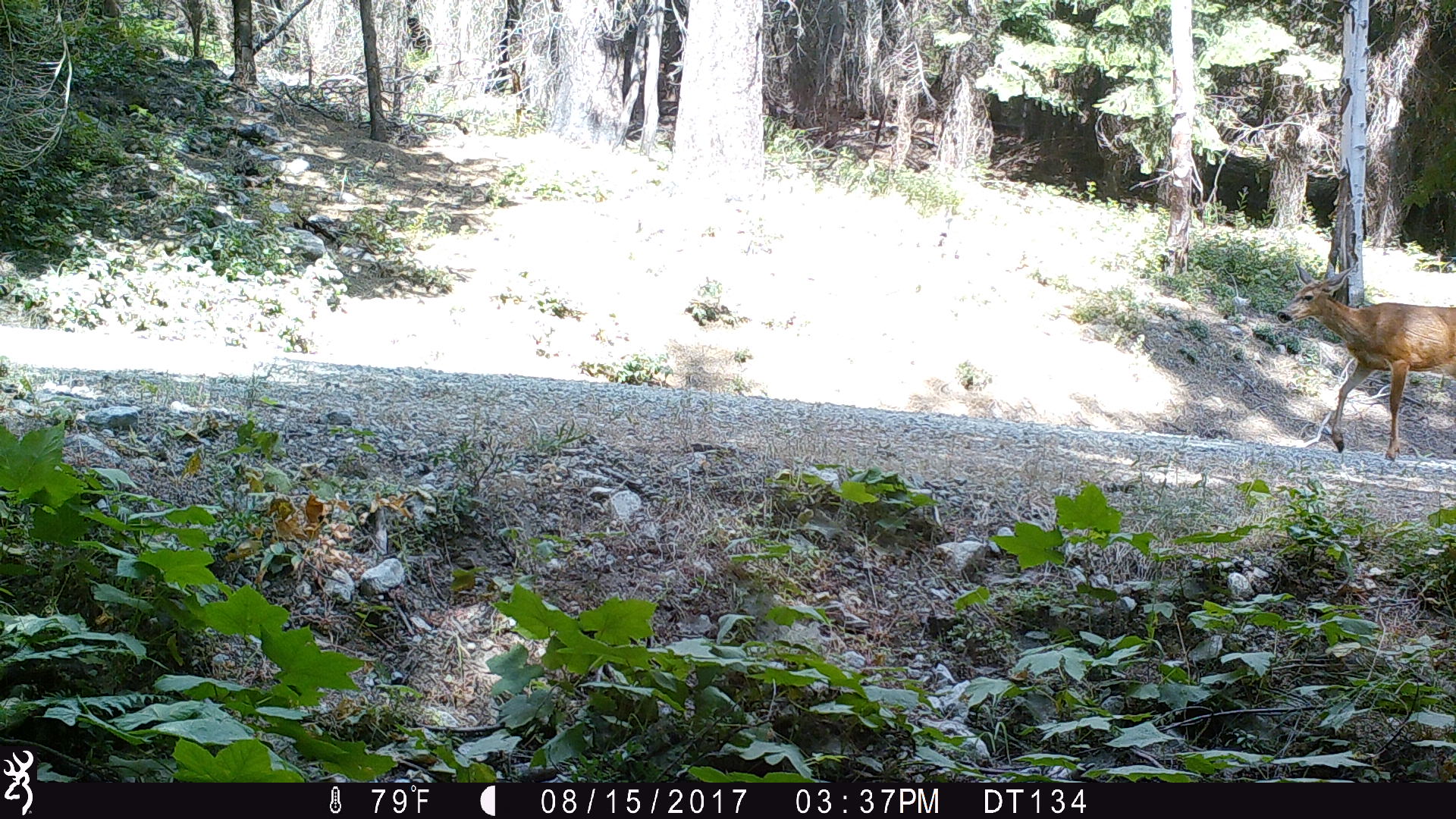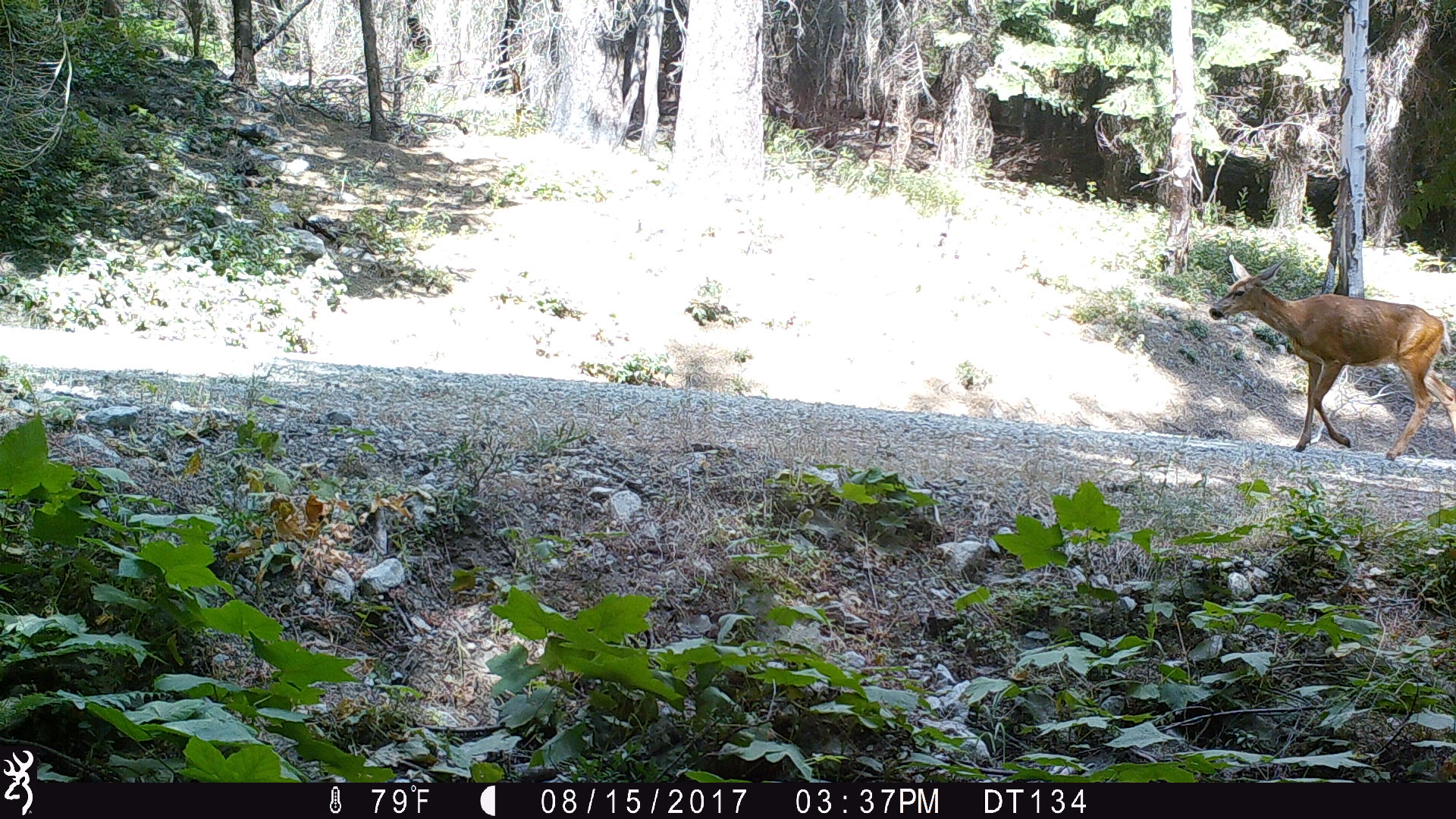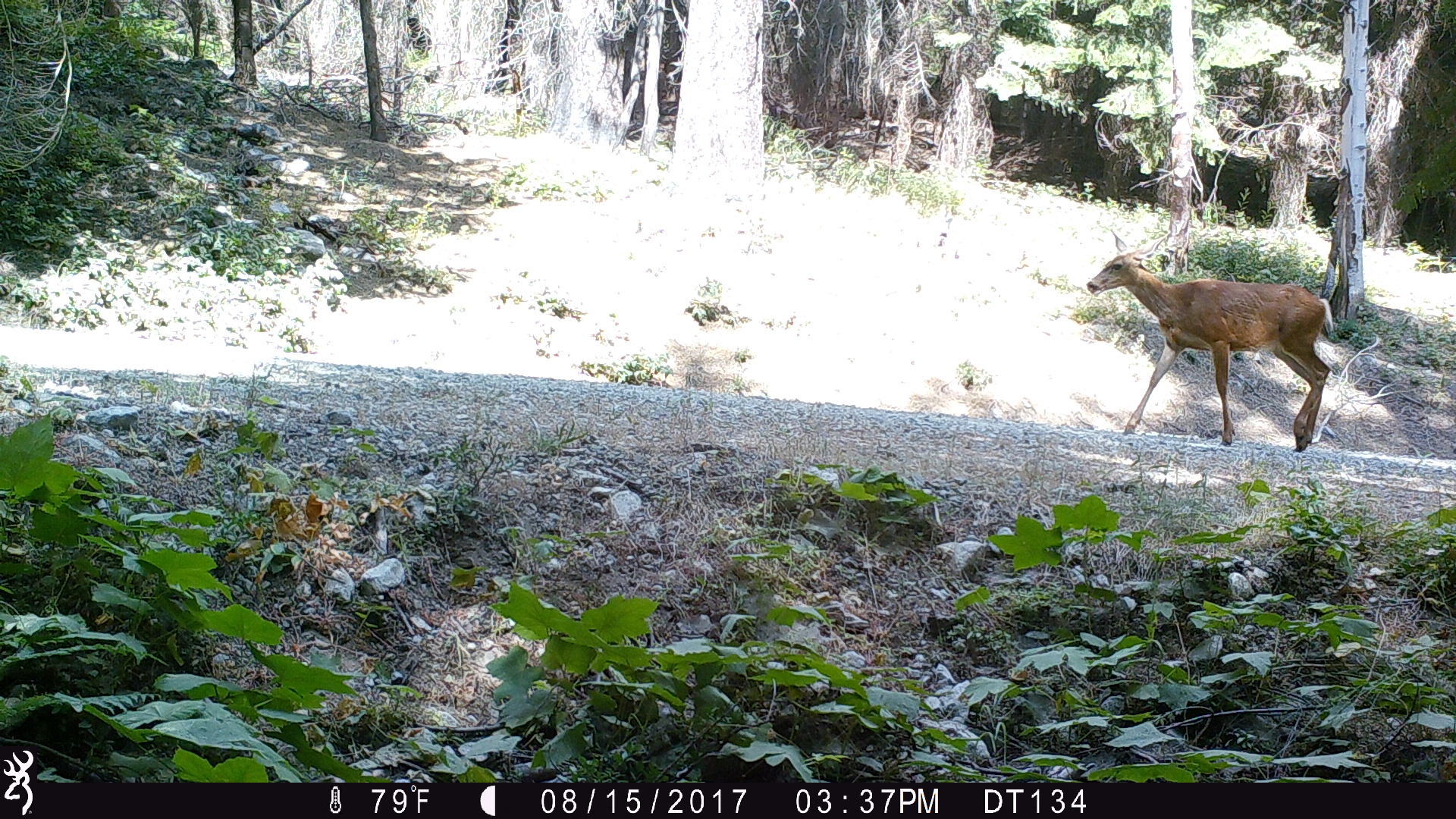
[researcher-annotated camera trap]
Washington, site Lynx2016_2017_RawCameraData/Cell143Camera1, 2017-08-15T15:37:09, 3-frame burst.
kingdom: Animalia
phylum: Chordata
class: Mammalia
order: Artiodactyla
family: Cervidae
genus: Odocoileus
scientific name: Odocoileus hemionus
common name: mule deer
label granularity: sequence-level